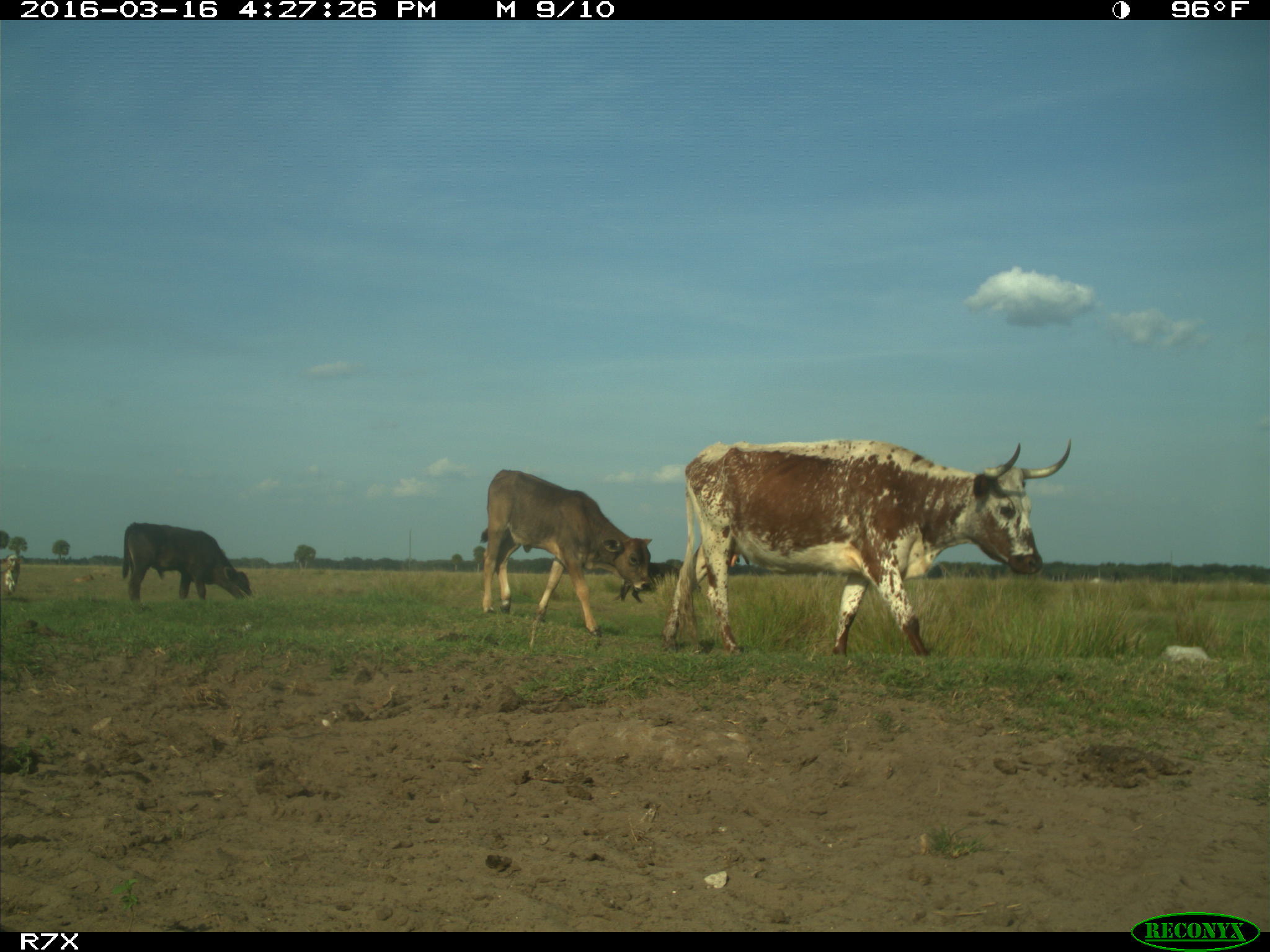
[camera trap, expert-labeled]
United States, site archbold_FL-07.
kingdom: Animalia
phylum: Chordata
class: Mammalia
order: Artiodactyla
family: Bovidae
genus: Bos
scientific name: Bos taurus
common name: domestic cow